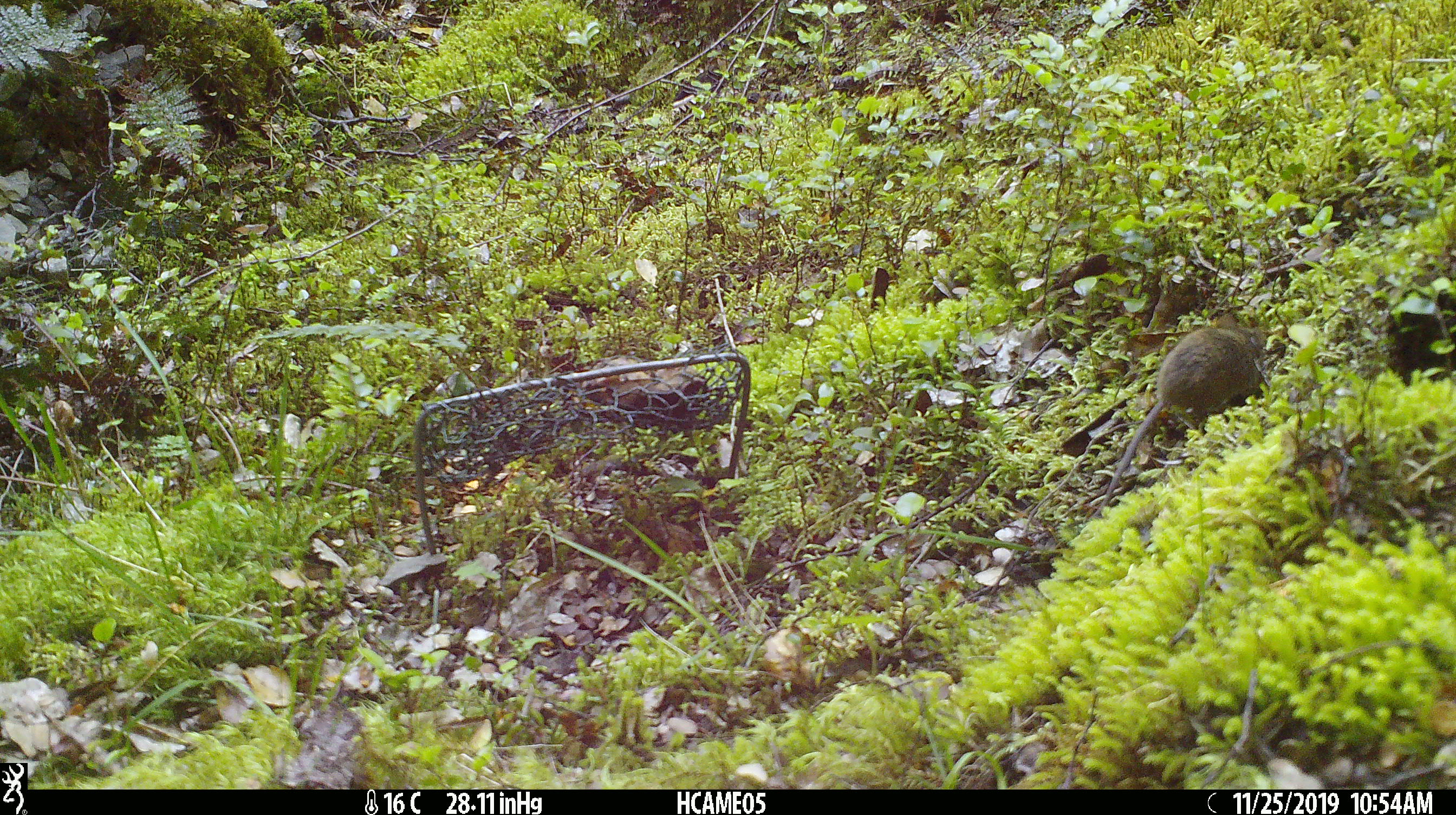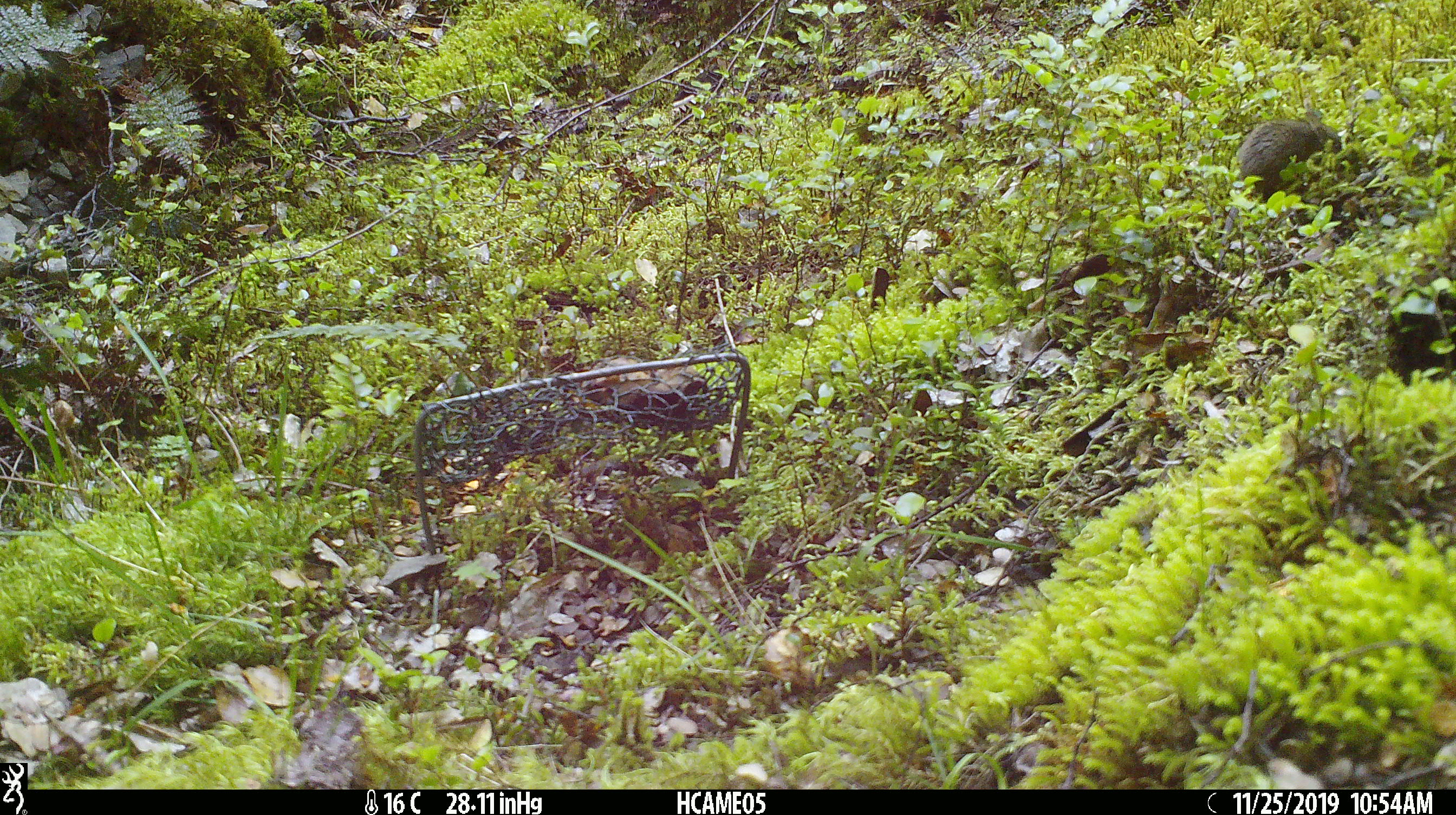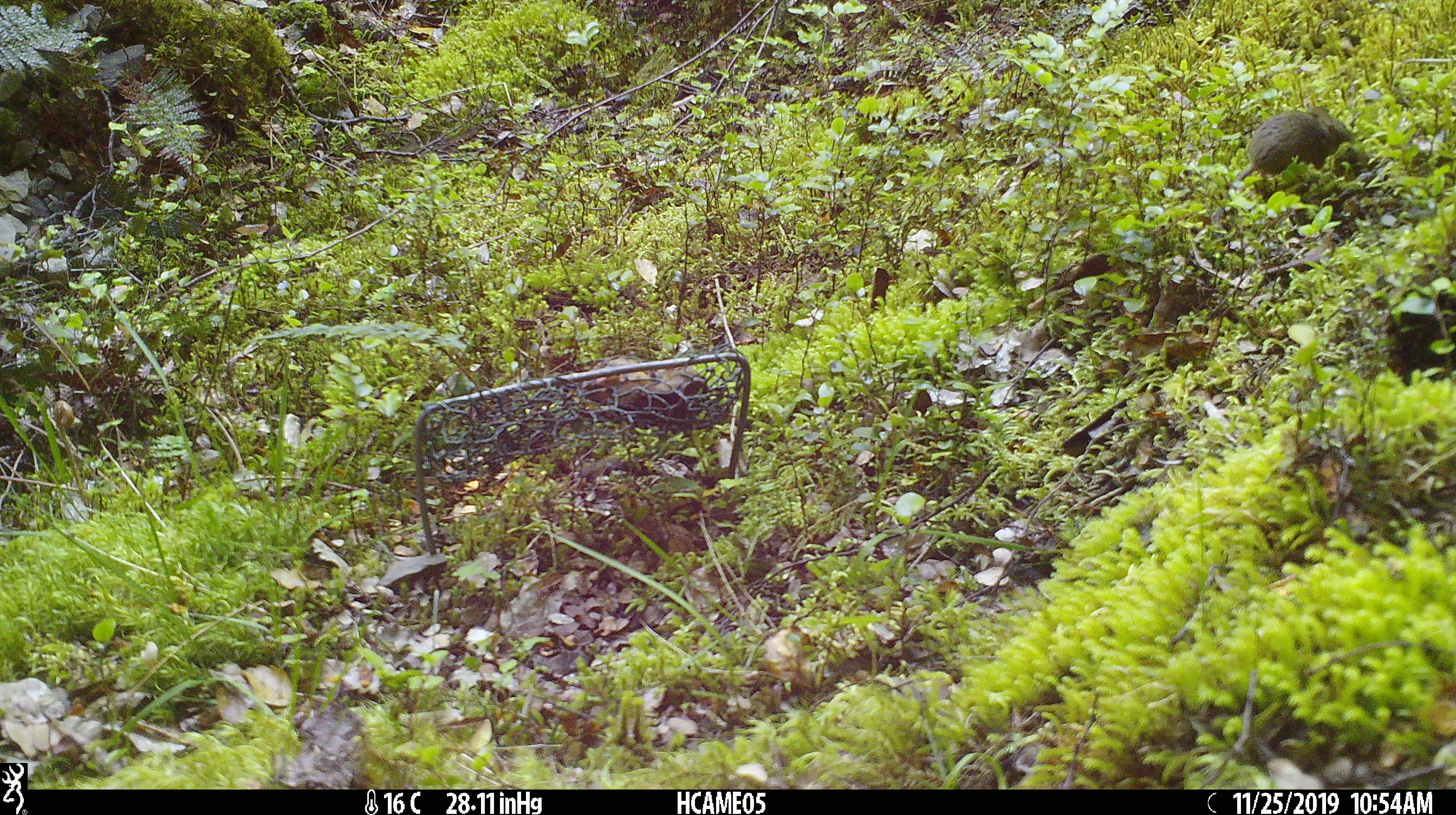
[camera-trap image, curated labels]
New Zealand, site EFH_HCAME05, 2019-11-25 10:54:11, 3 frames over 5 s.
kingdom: Animalia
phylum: Chordata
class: Mammalia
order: Rodentia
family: Muridae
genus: Mus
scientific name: Mus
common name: mouse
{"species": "mouse (Mus)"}